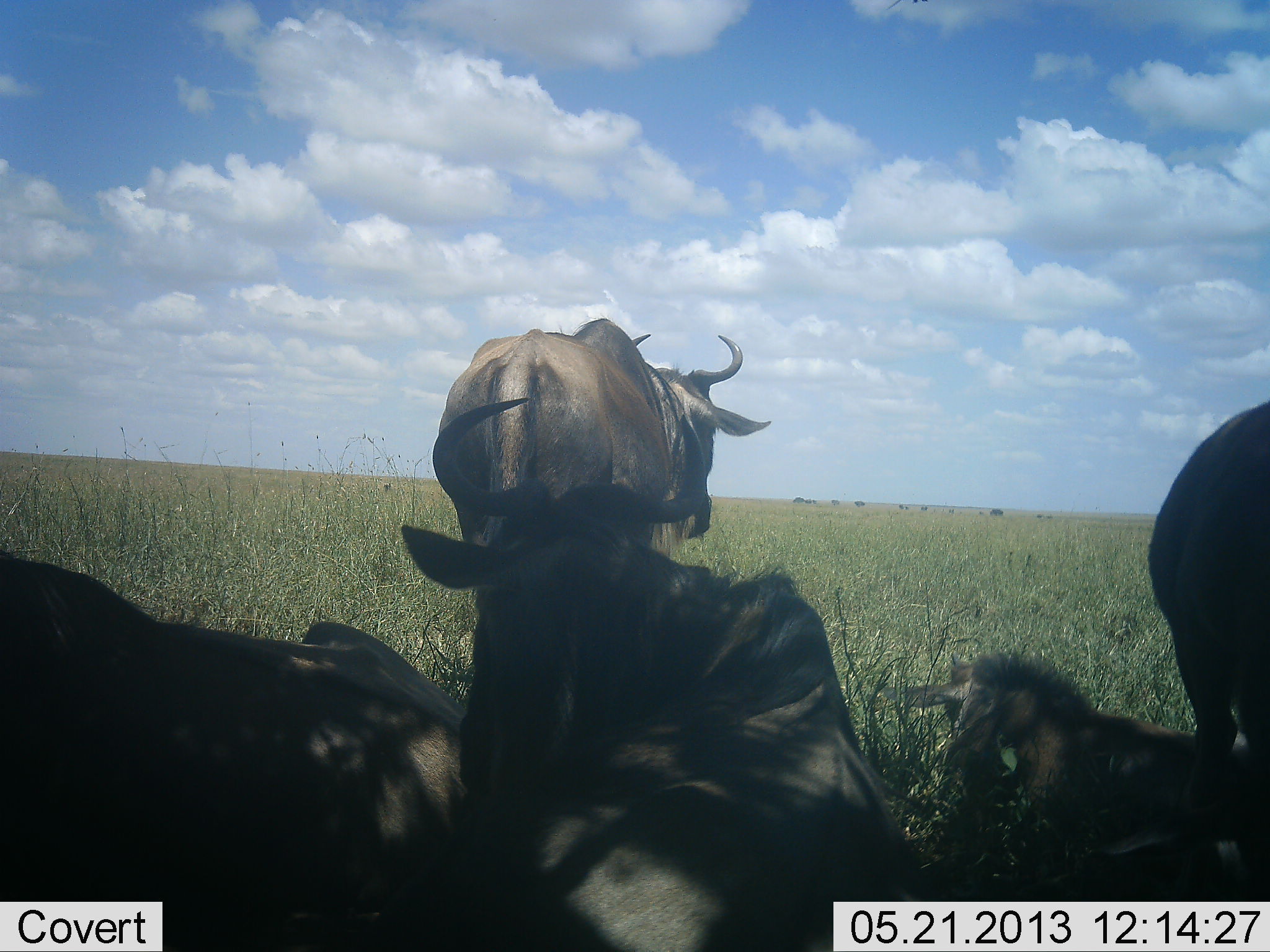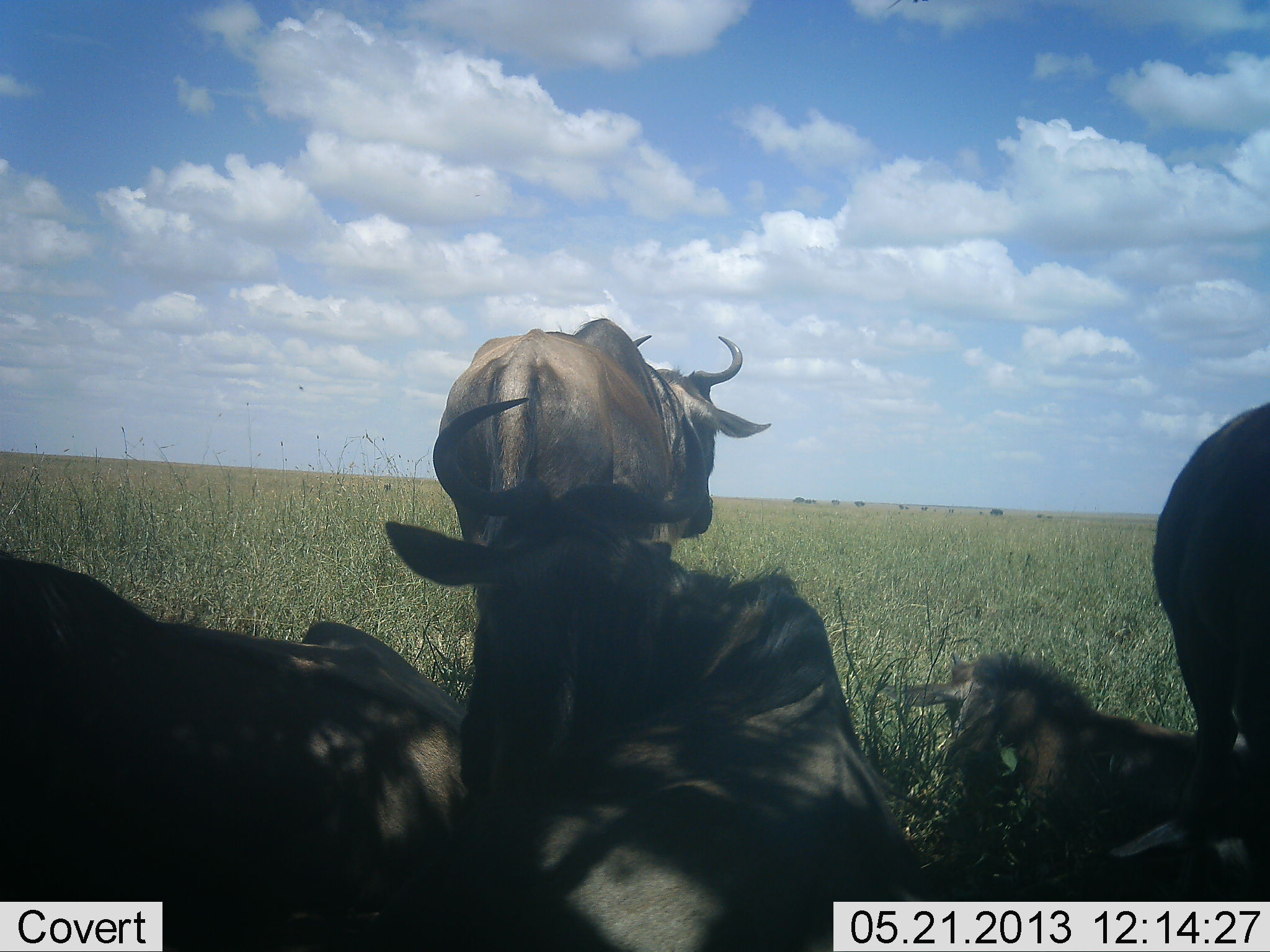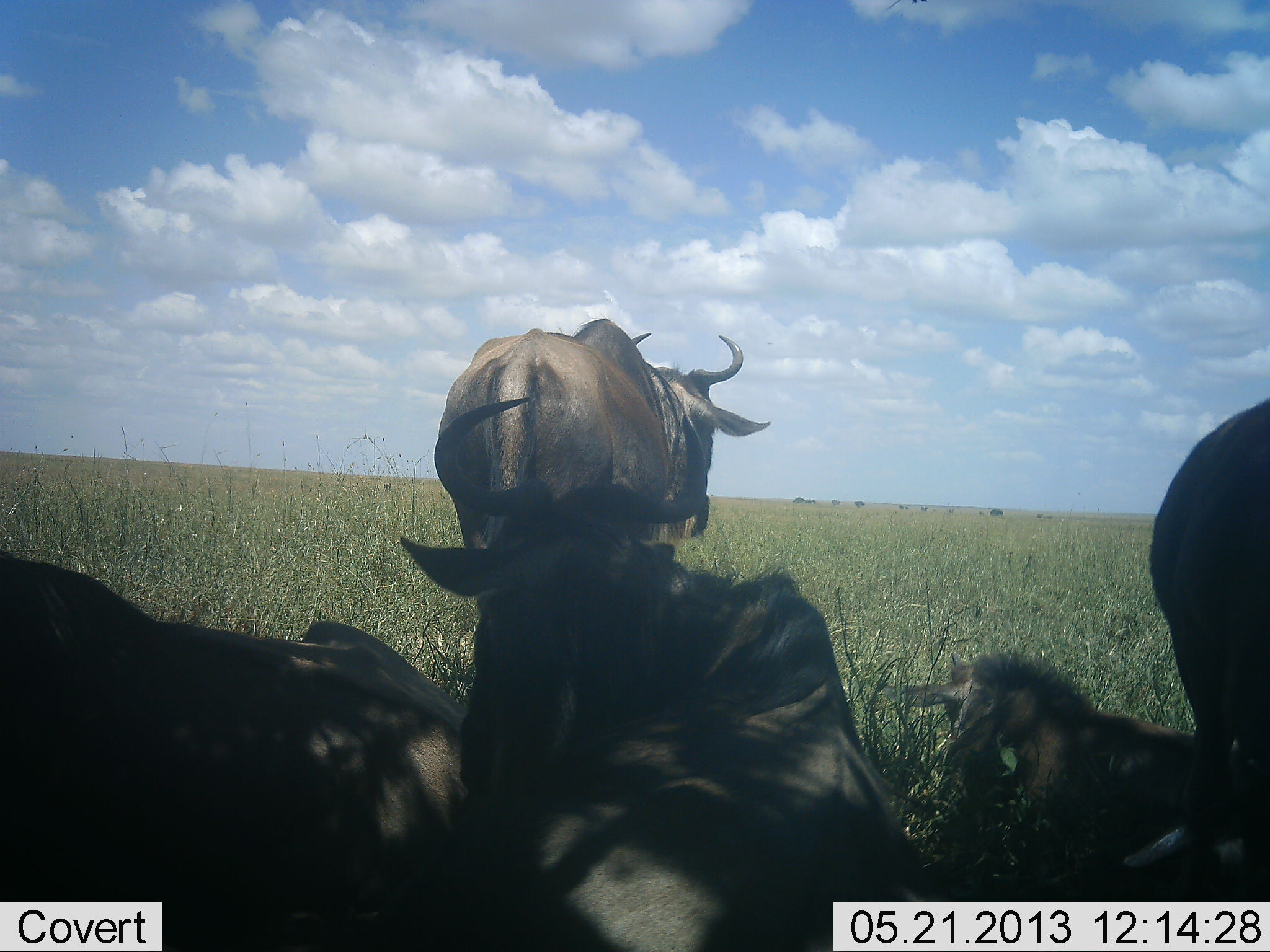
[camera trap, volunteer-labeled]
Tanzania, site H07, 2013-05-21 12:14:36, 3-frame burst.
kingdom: Animalia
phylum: Chordata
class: Mammalia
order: Artiodactyla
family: Bovidae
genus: Connochaetes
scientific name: Connochaetes taurinus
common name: blue wildebeest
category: wildebeest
Wildebeest (blue wildebeest) (Connochaetes taurinus), count 5. Behavior (volunteer vote fractions): standing 80%, resting 100%, moving 10%, interacting 0%. Young present (vote fraction): 60%. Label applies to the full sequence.